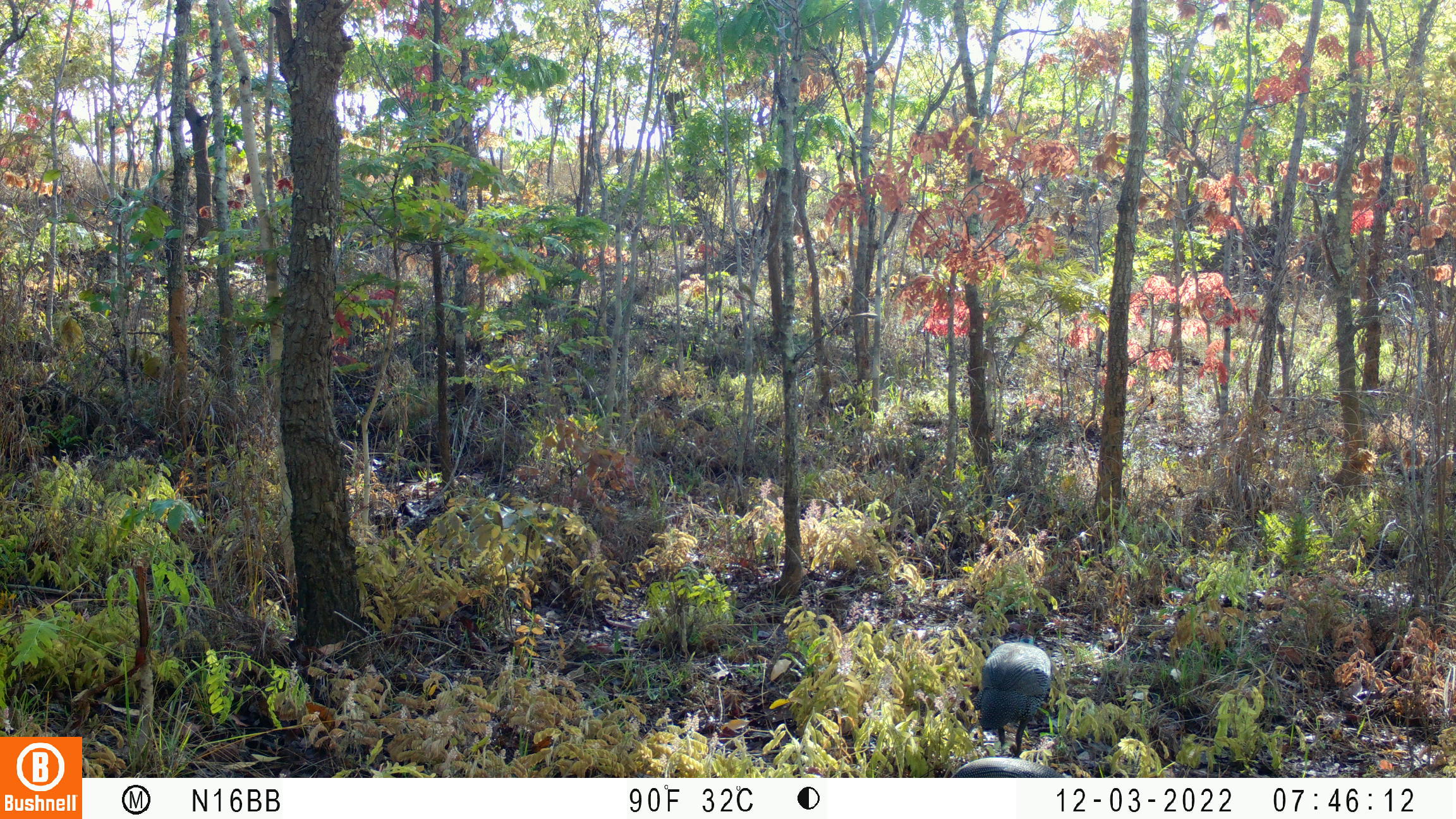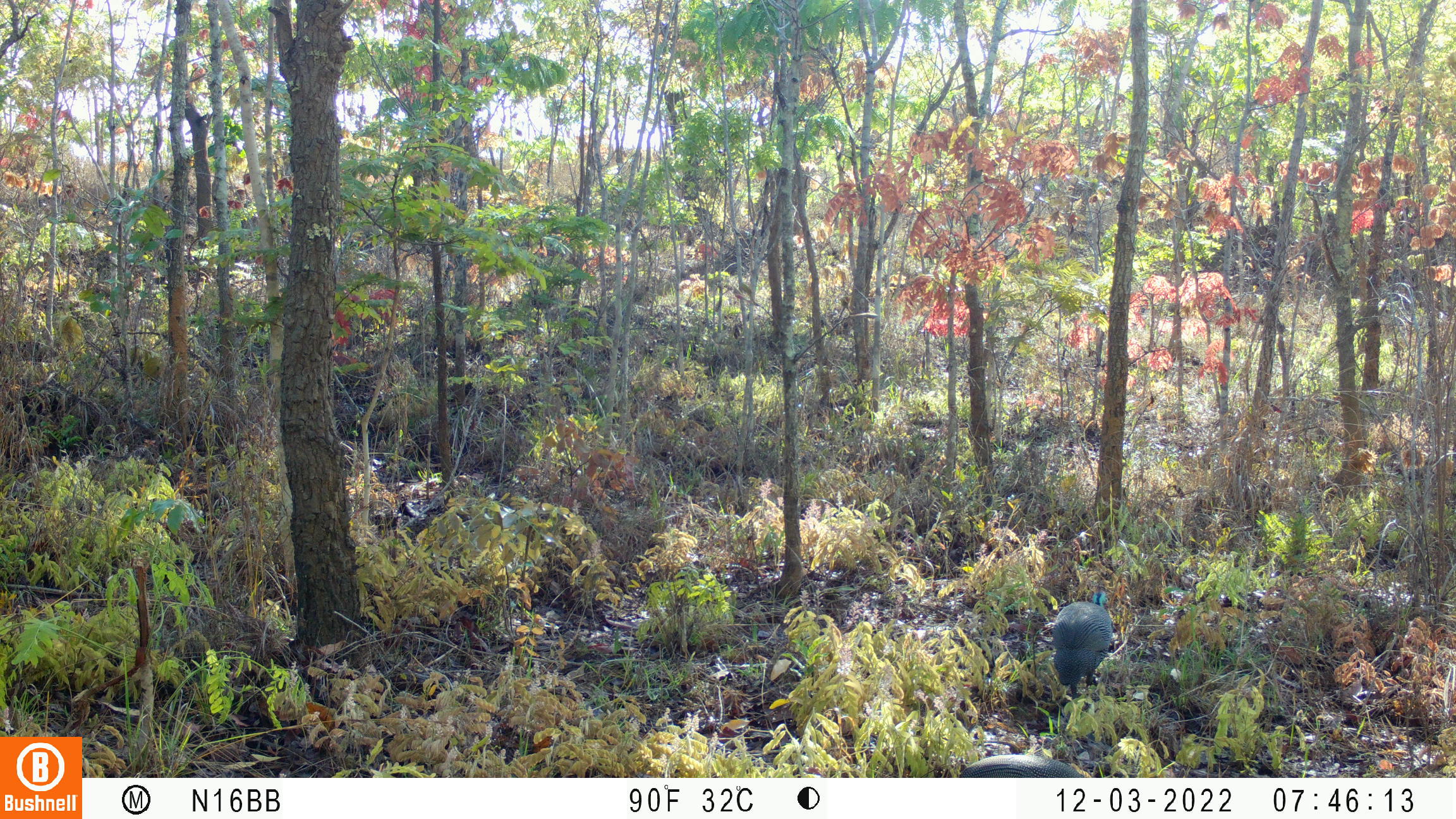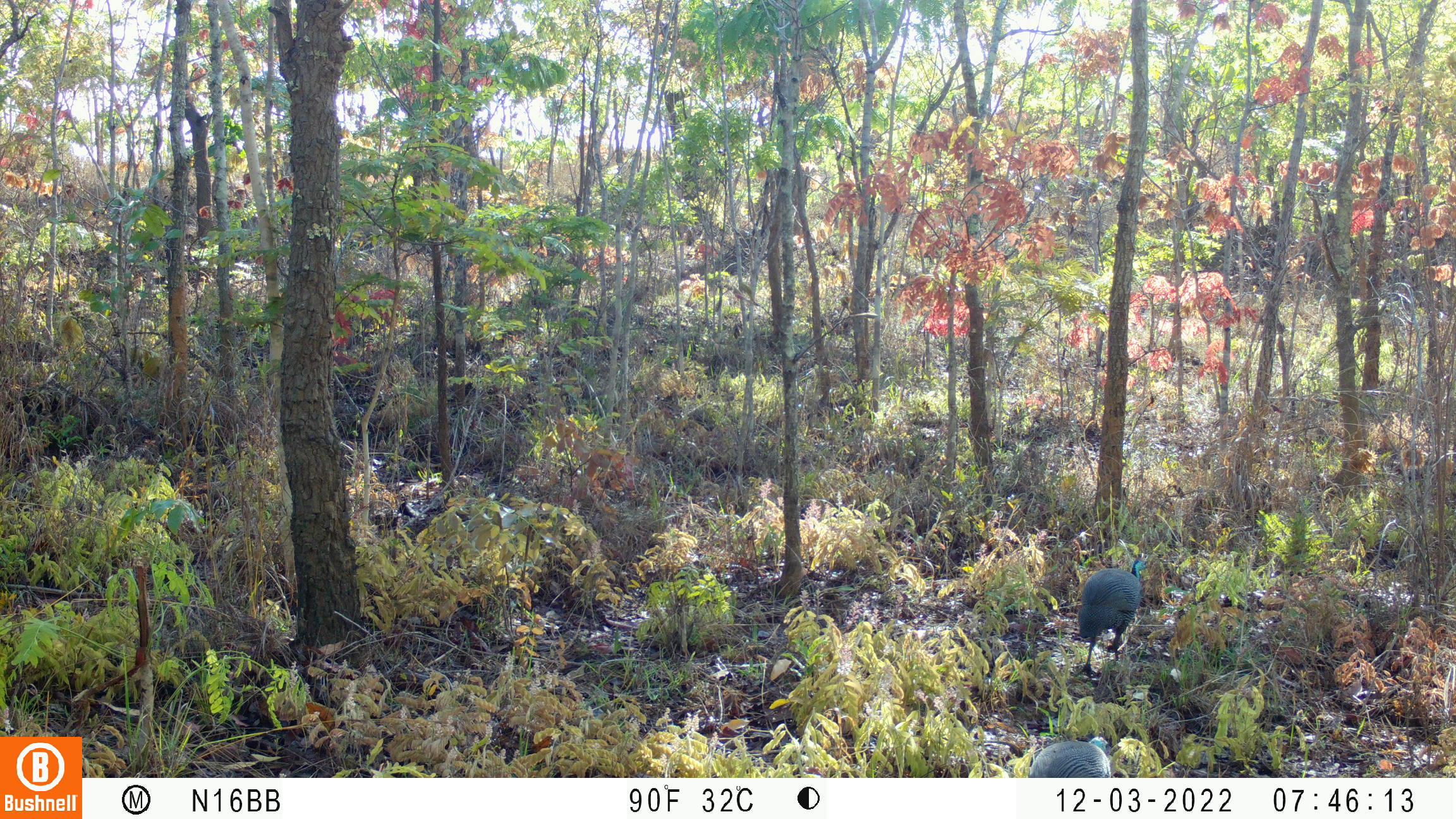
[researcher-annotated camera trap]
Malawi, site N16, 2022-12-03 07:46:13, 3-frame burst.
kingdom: Animalia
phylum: Chordata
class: Aves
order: Galliformes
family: Numididae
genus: Numida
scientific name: Numida meleagris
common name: helmeted guineafowl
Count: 2.